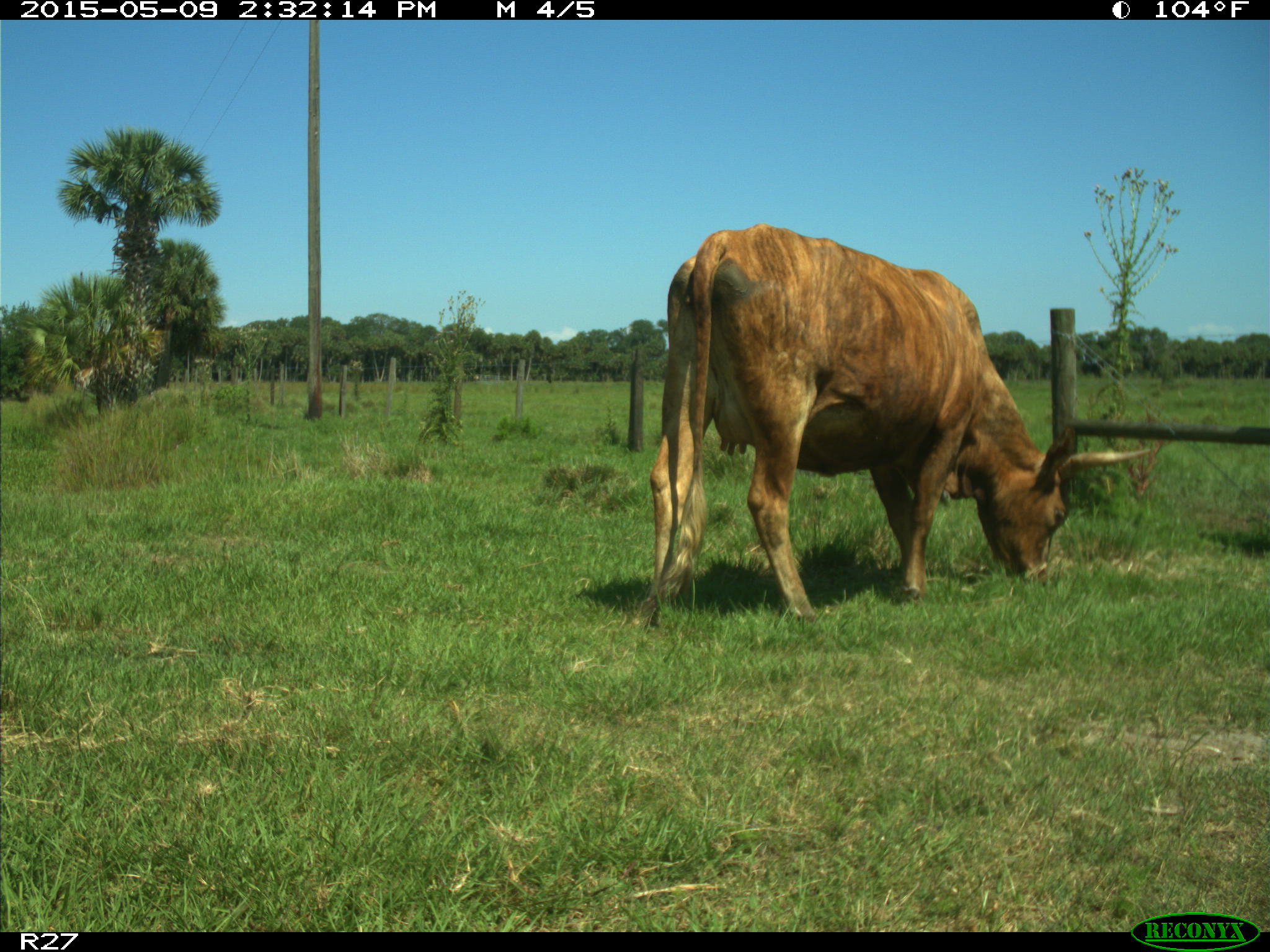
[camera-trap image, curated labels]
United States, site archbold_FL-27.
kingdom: Animalia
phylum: Chordata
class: Mammalia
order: Artiodactyla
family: Bovidae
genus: Bos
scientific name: Bos taurus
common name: domestic cow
Bos taurus (domestic cow).